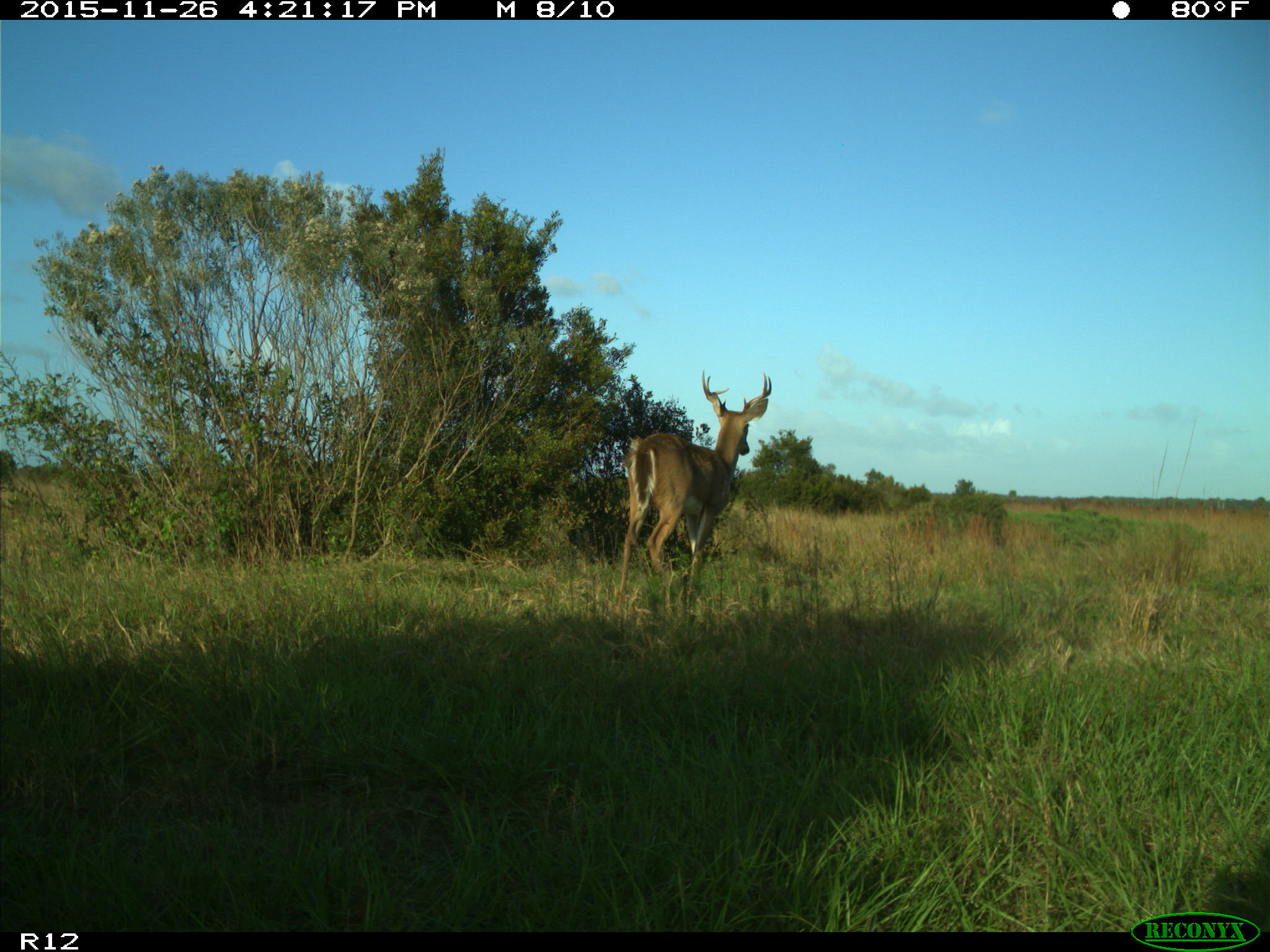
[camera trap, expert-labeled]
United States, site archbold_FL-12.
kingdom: Animalia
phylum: Chordata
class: Mammalia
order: Artiodactyla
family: Cervidae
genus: Odocoileus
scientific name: Odocoileus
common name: deer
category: unidentified deer